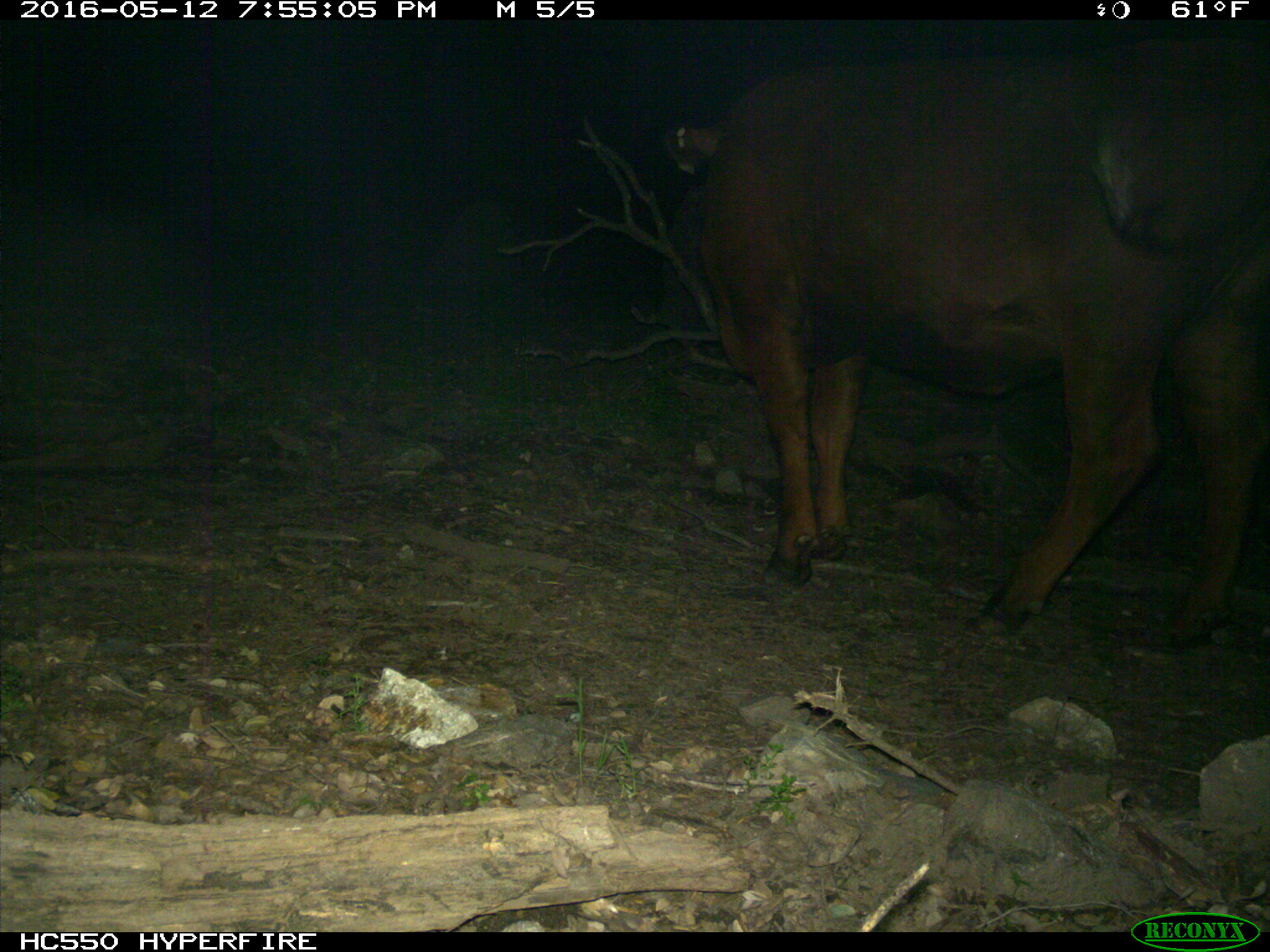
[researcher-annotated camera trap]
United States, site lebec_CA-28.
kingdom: Animalia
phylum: Chordata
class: Mammalia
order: Artiodactyla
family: Bovidae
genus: Bos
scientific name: Bos taurus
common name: domestic cow